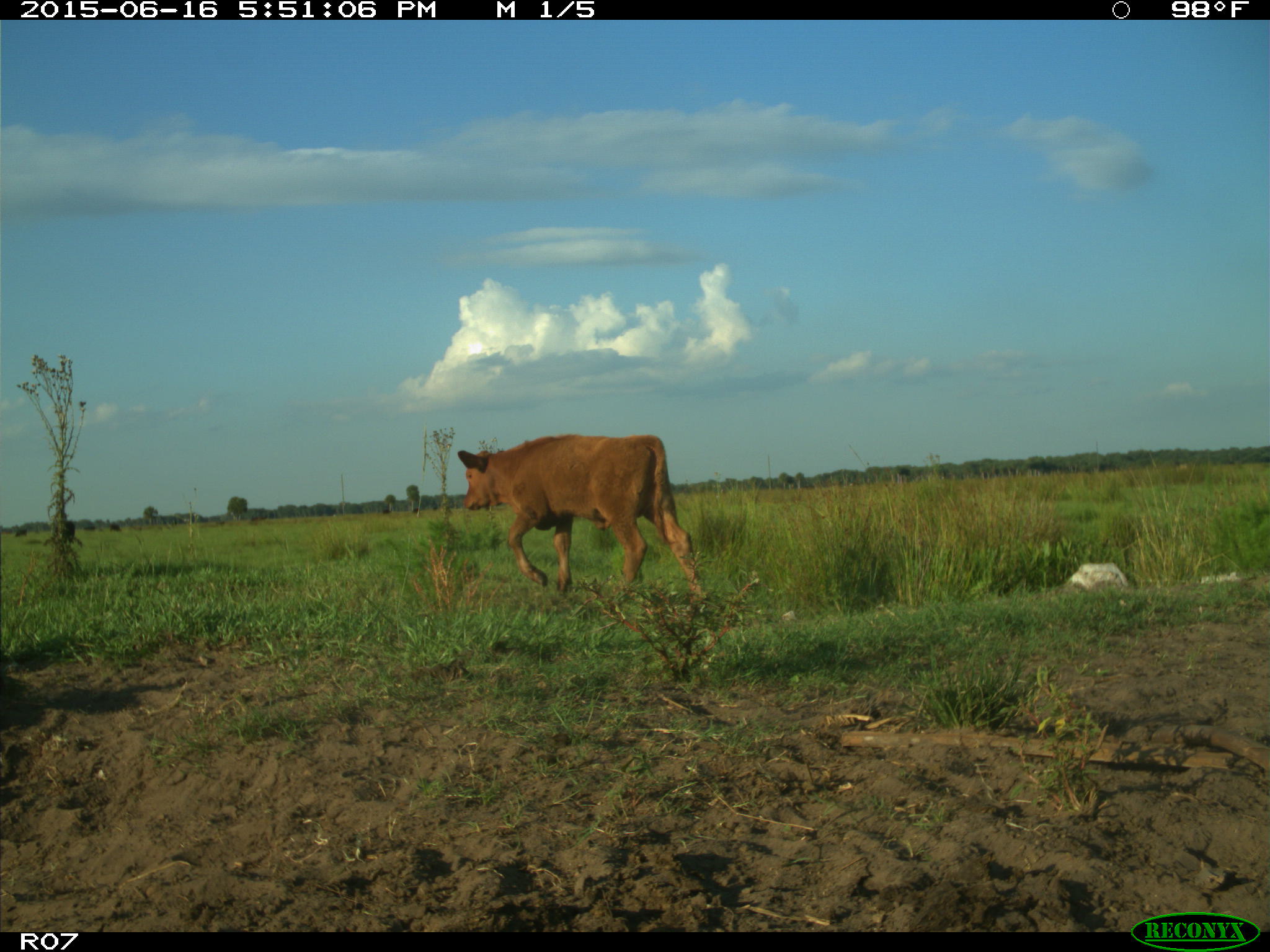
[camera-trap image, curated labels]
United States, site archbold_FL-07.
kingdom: Animalia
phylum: Chordata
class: Mammalia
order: Artiodactyla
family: Bovidae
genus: Bos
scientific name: Bos taurus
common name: domestic cow